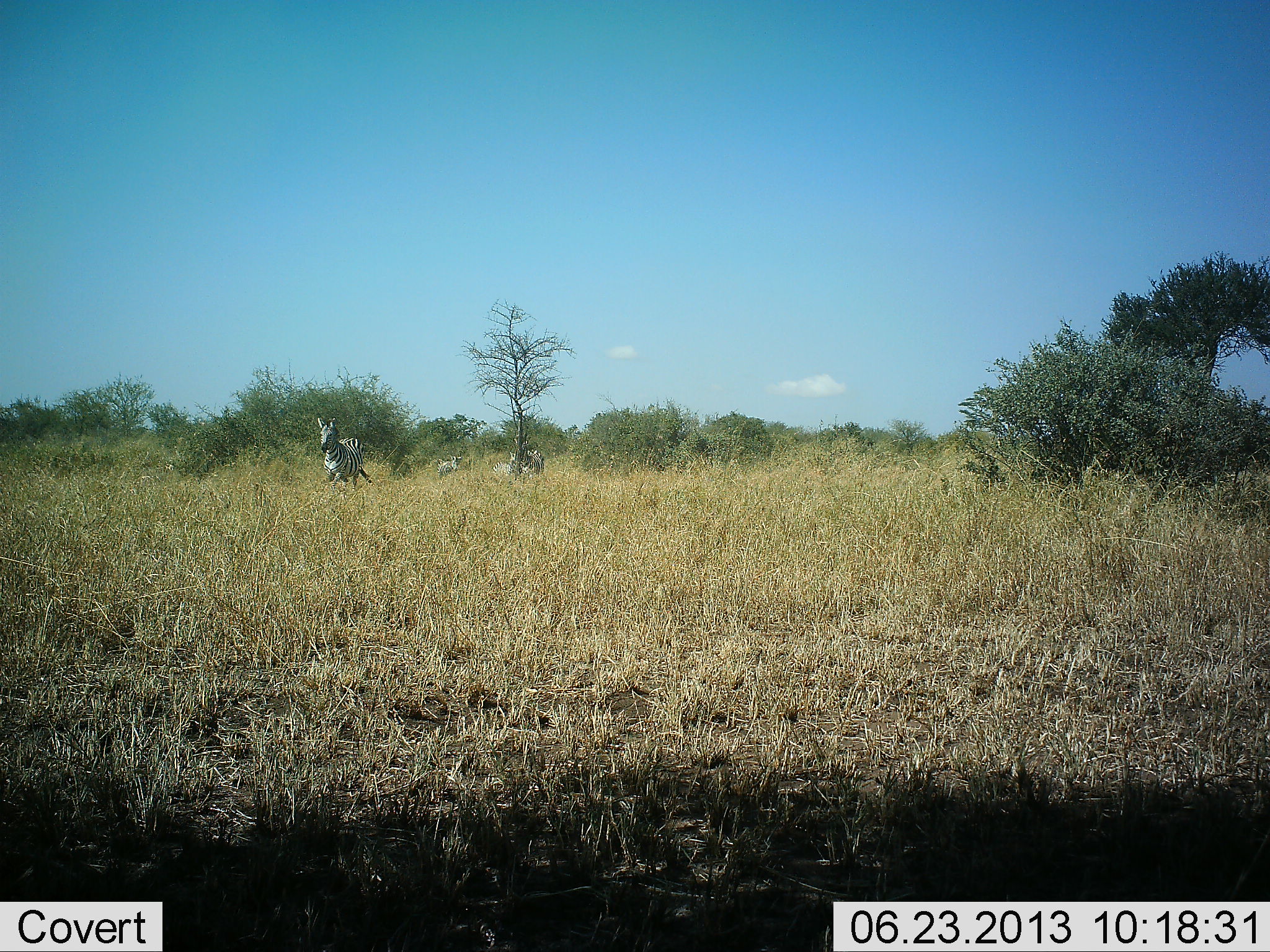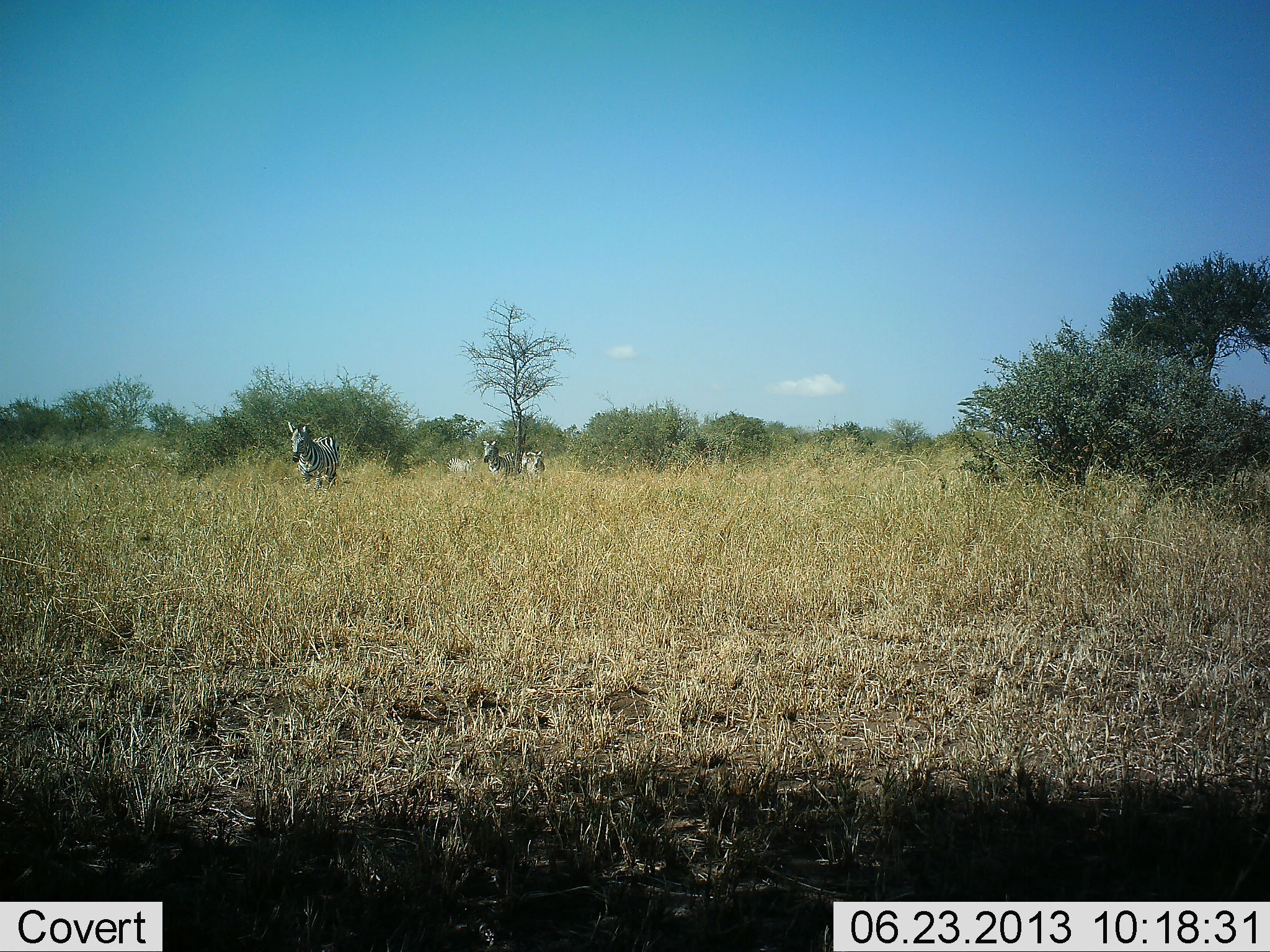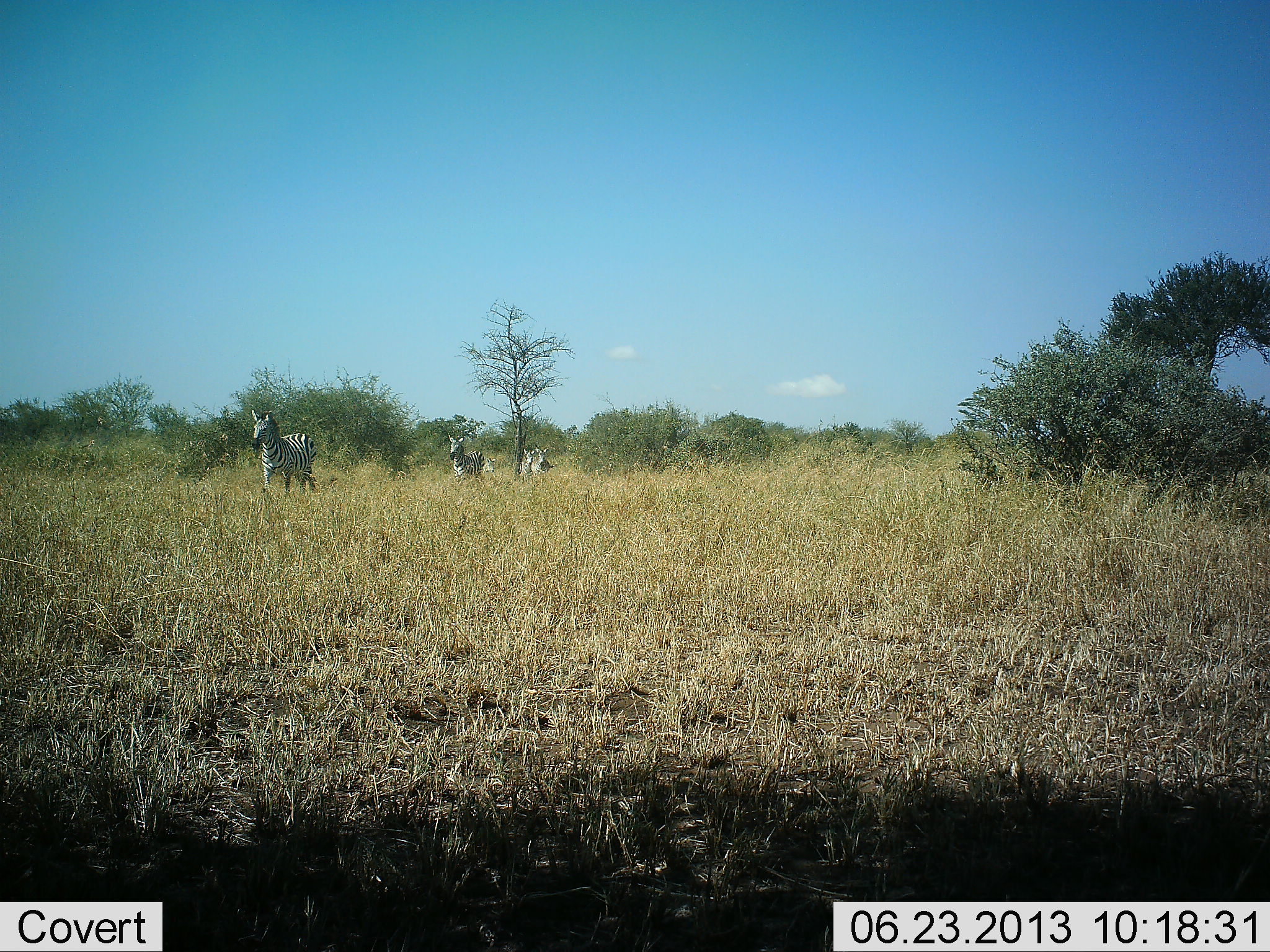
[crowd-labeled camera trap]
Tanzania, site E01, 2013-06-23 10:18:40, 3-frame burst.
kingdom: Animalia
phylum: Chordata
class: Mammalia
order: Perissodactyla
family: Equidae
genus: Equus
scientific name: Equus quagga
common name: plains zebra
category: zebra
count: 4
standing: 10%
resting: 0%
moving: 92%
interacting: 0%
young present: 0%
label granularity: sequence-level